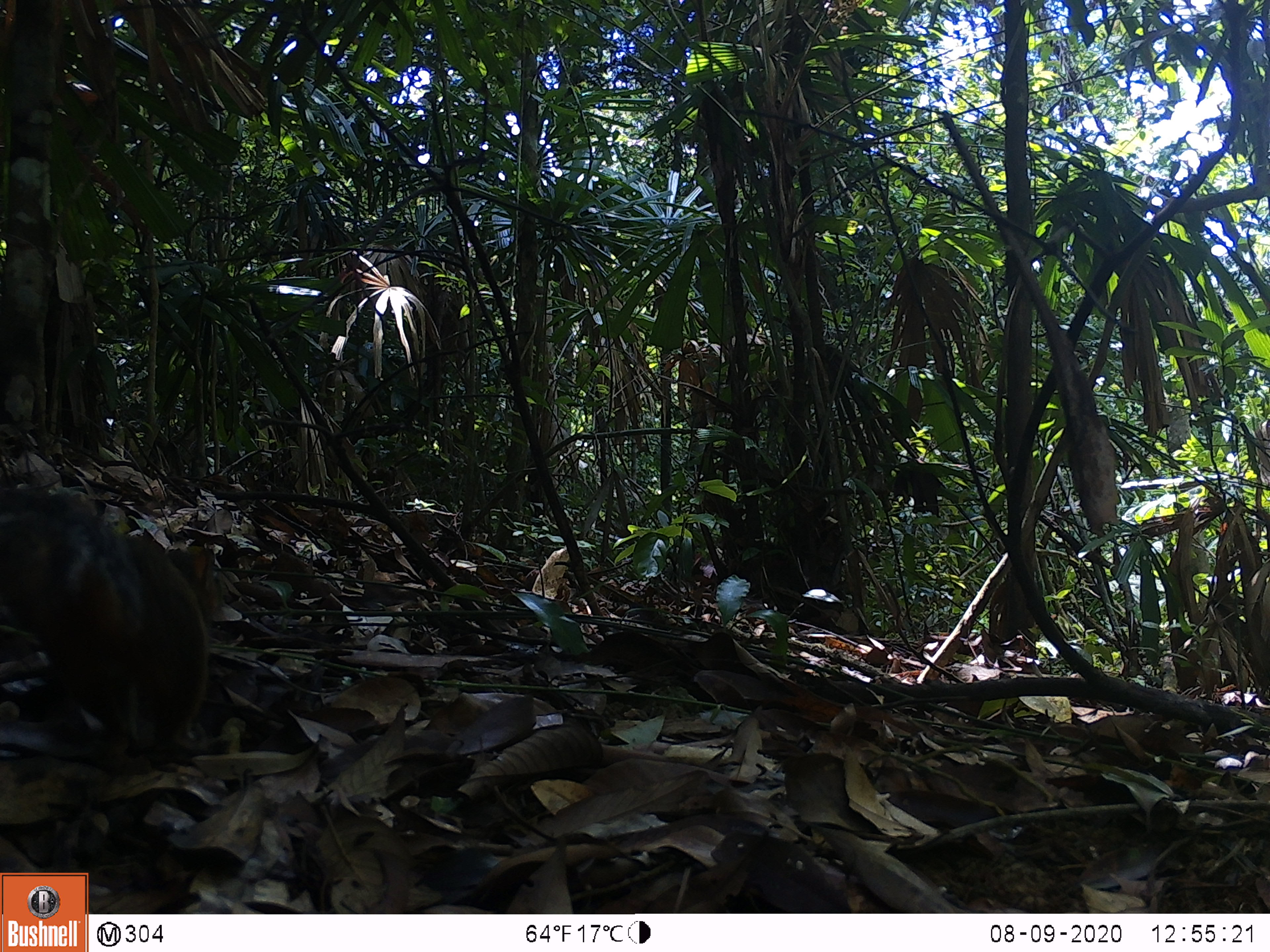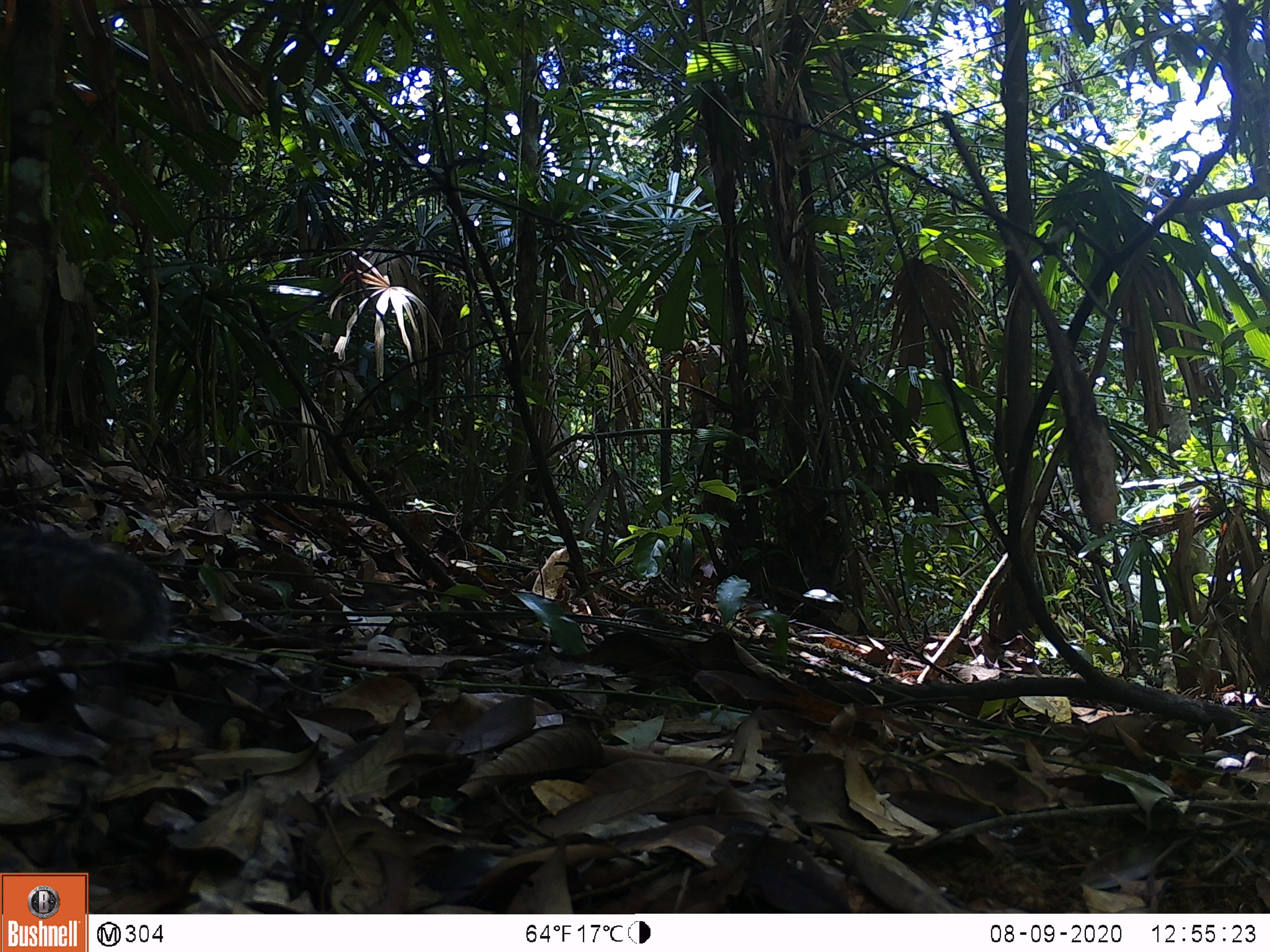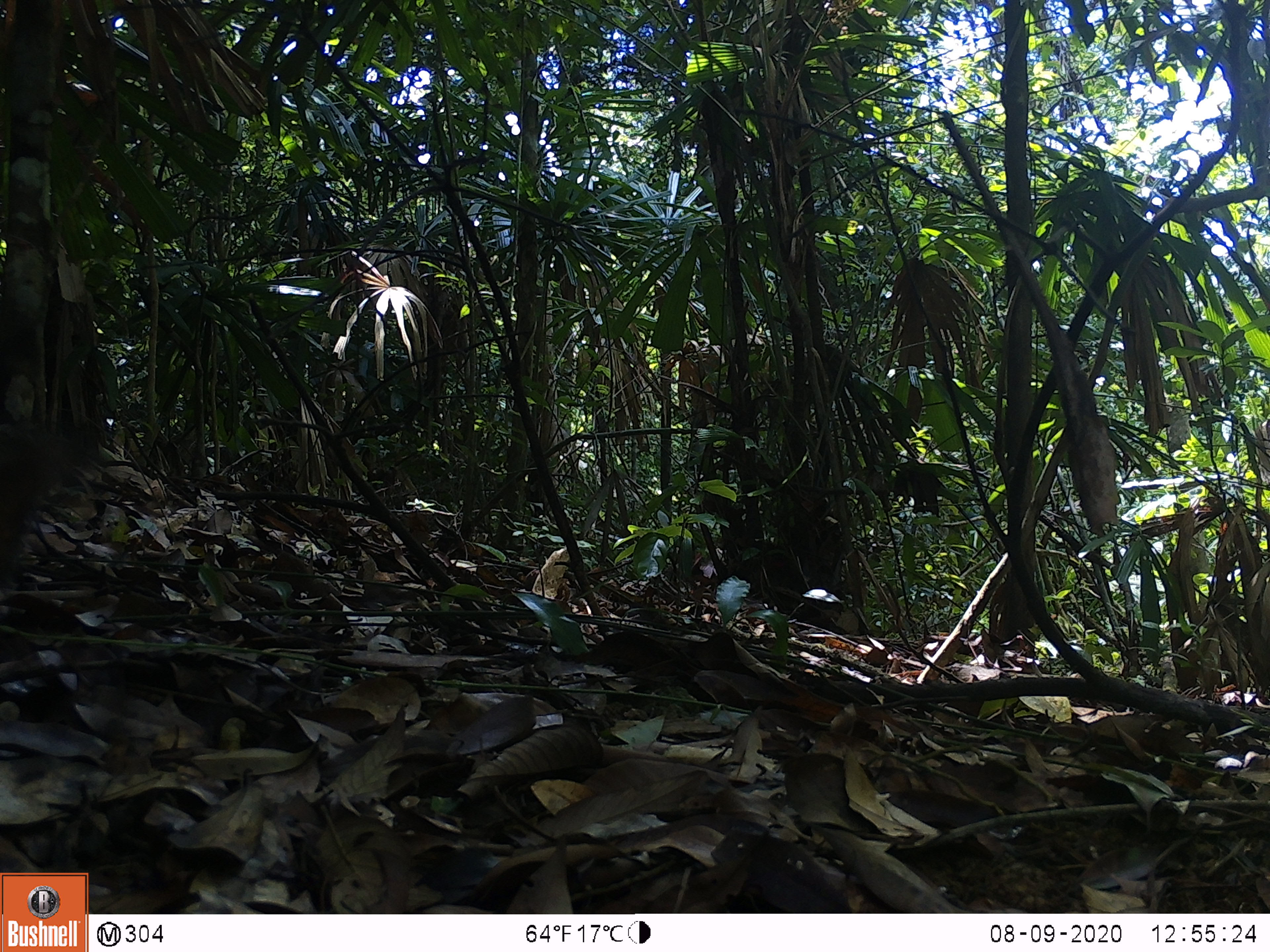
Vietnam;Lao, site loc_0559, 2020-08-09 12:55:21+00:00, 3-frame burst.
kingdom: Animalia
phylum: Chordata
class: Mammalia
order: Rodentia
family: Sciuridae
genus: Sciurus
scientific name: Sciurus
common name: squirrel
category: unidentified squirrel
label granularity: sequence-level